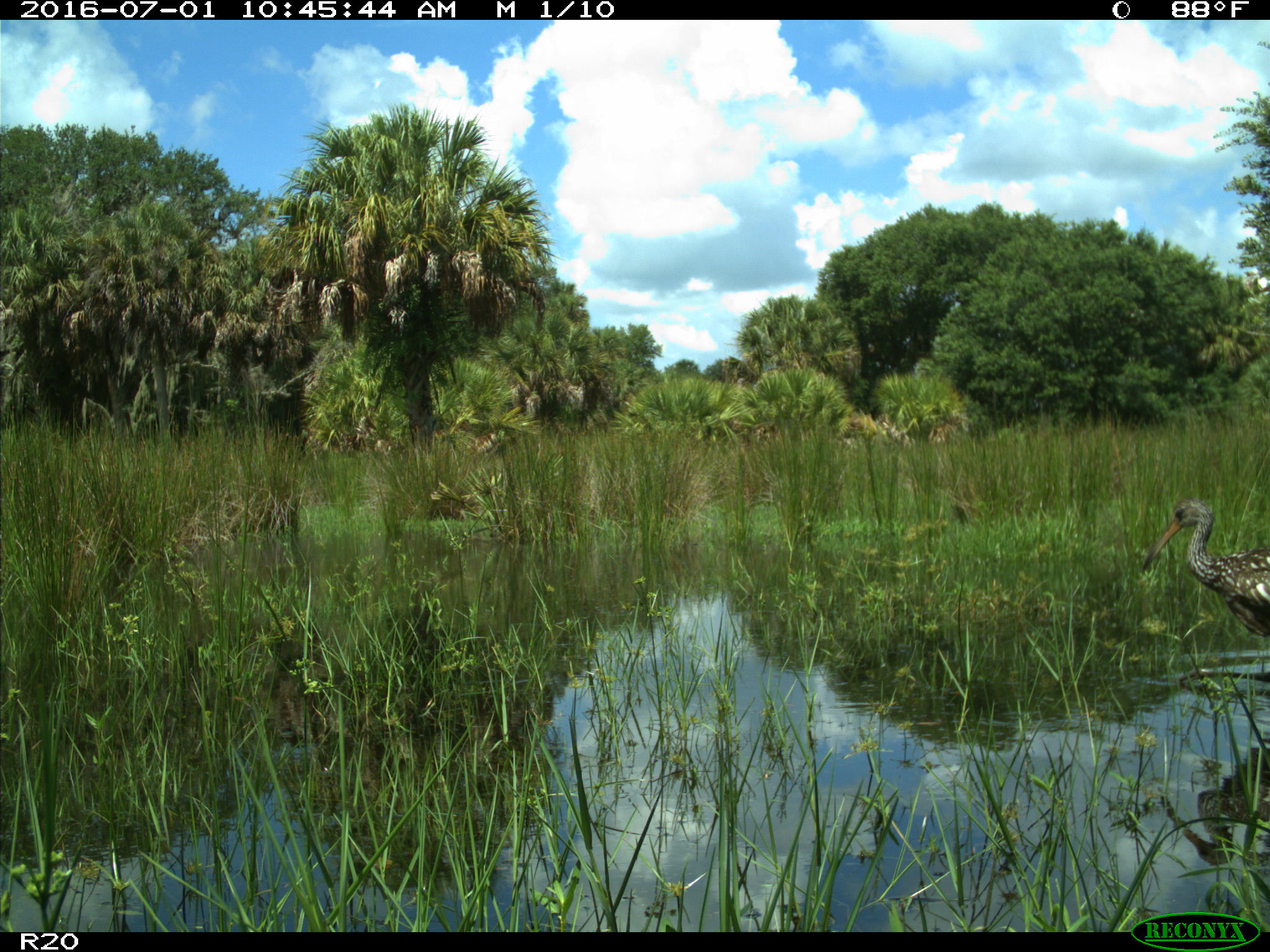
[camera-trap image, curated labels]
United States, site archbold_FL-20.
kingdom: Animalia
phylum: Chordata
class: Aves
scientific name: Aves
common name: birds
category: unidentified bird